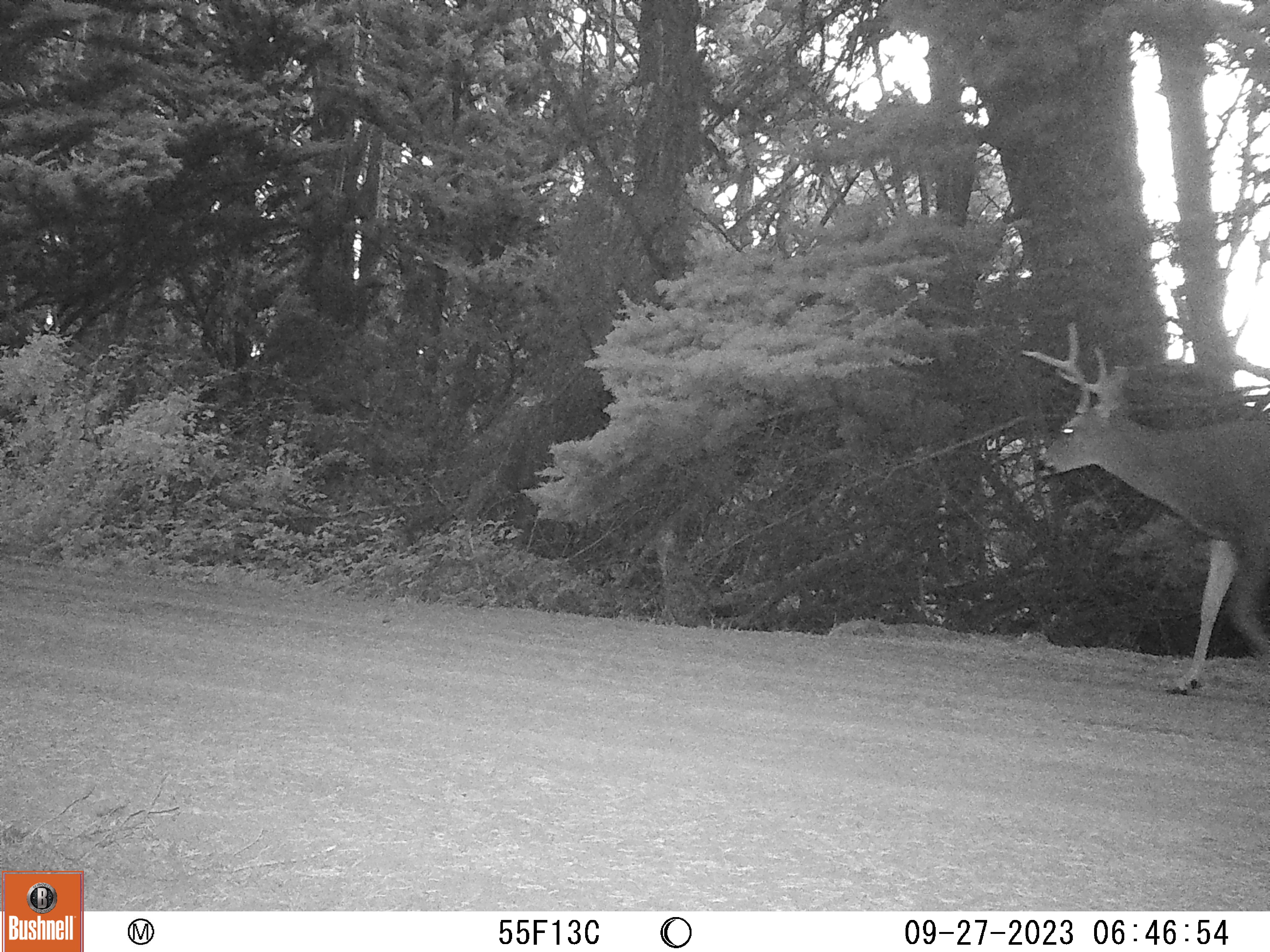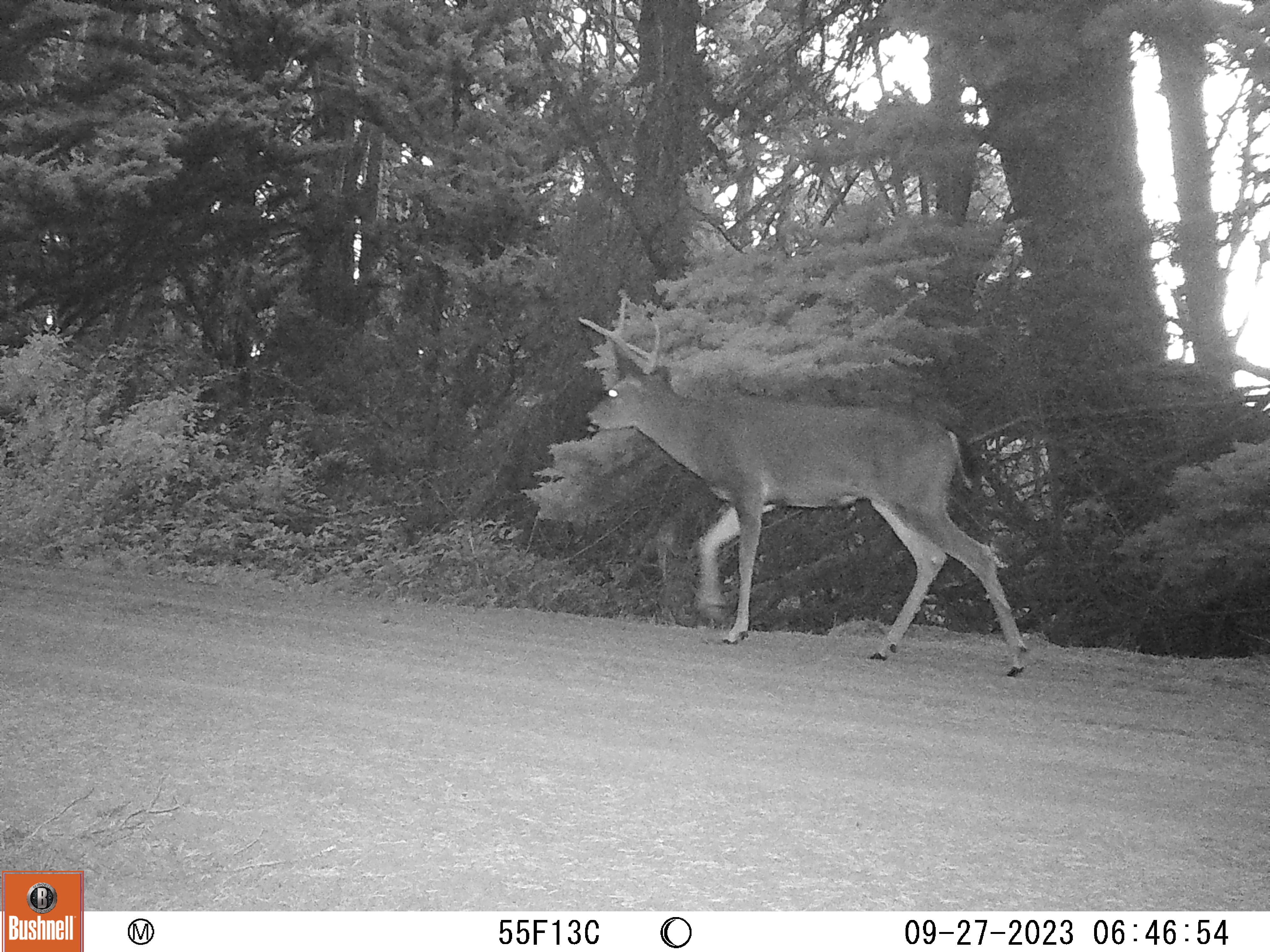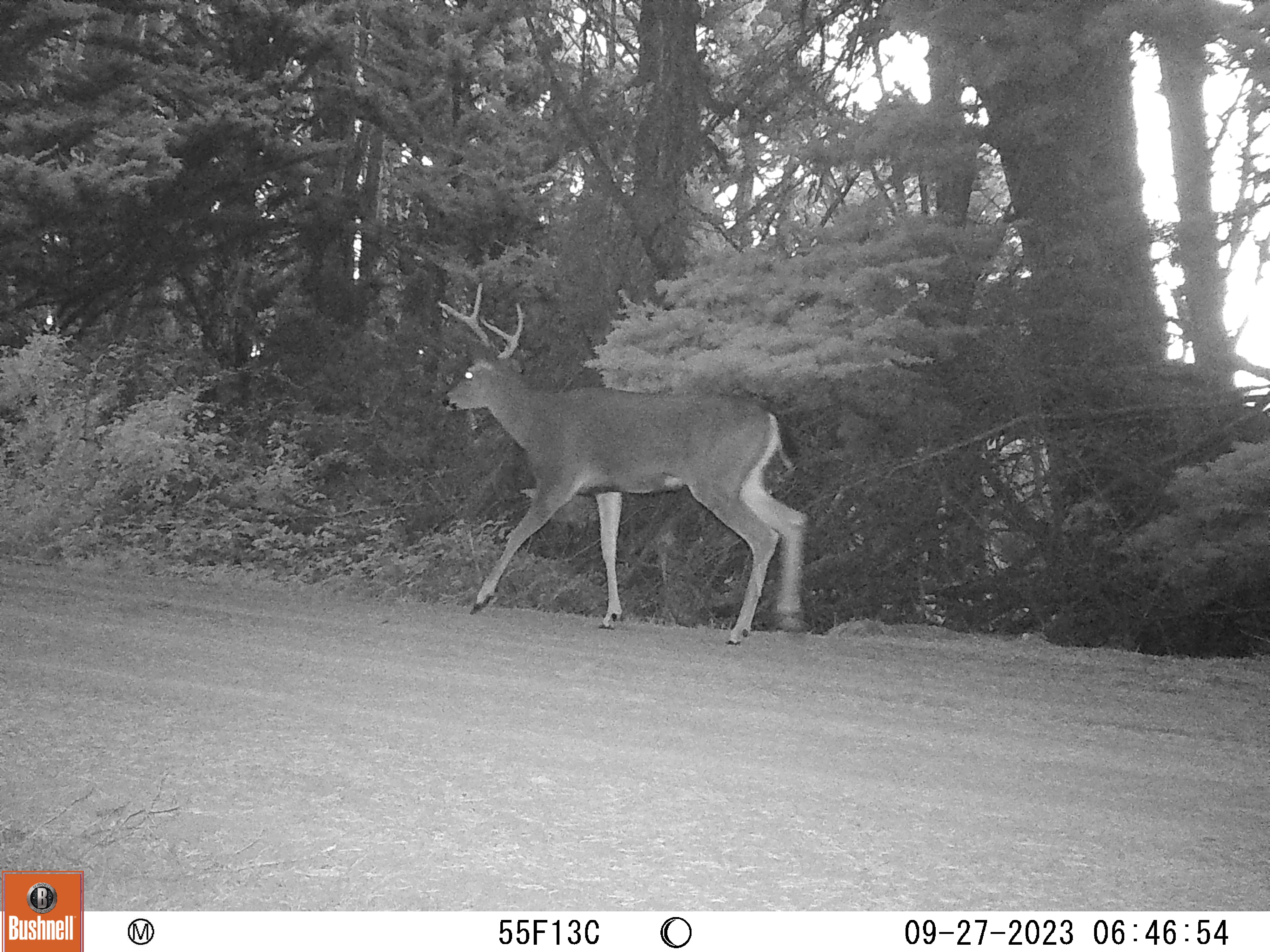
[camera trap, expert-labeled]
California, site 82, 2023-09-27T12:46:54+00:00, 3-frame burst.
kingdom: Animalia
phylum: Chordata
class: Mammalia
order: Artiodactyla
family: Cervidae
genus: Odocoileus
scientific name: Odocoileus hemionus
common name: mule deer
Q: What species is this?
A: Mule deer (Odocoileus hemionus).